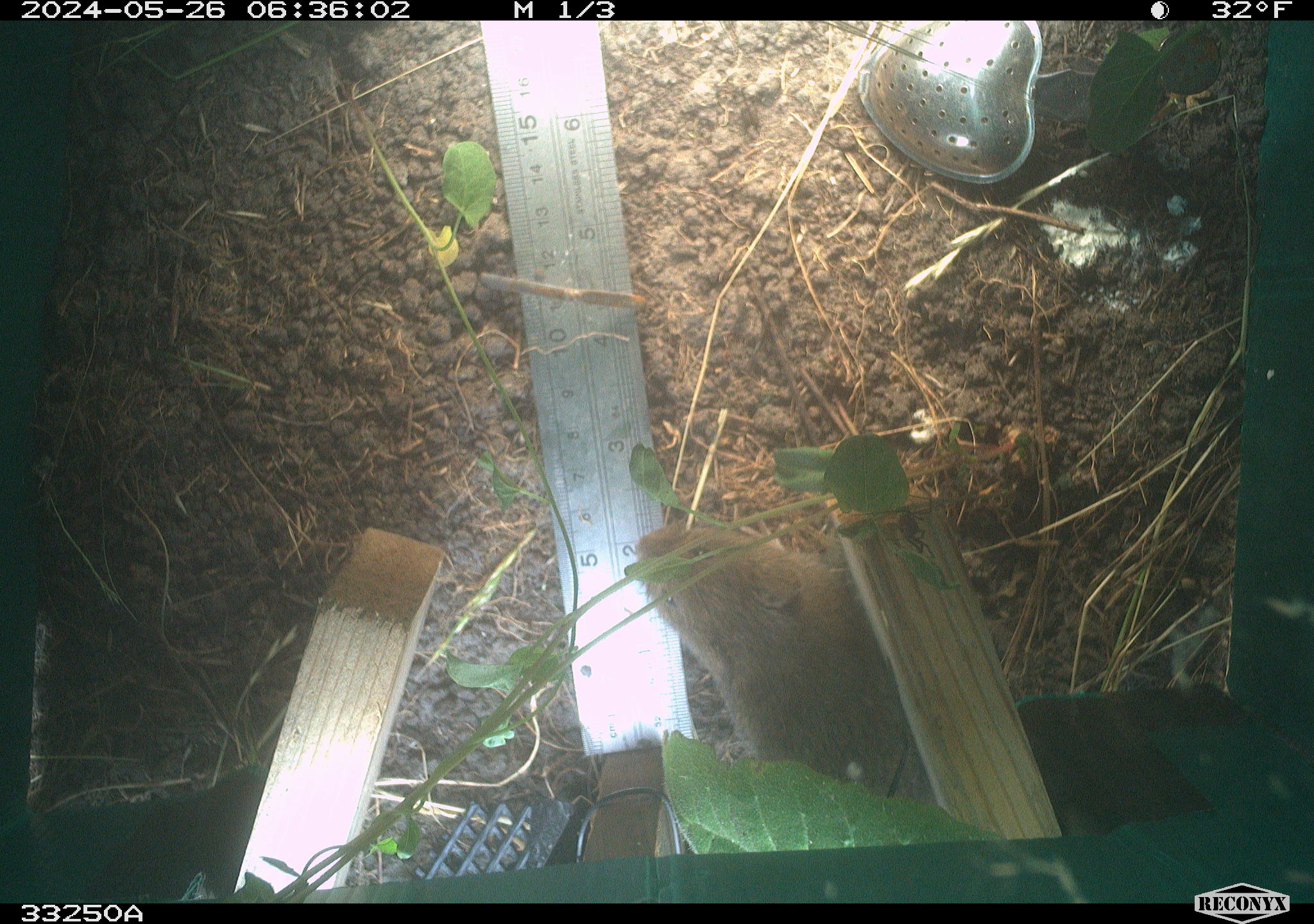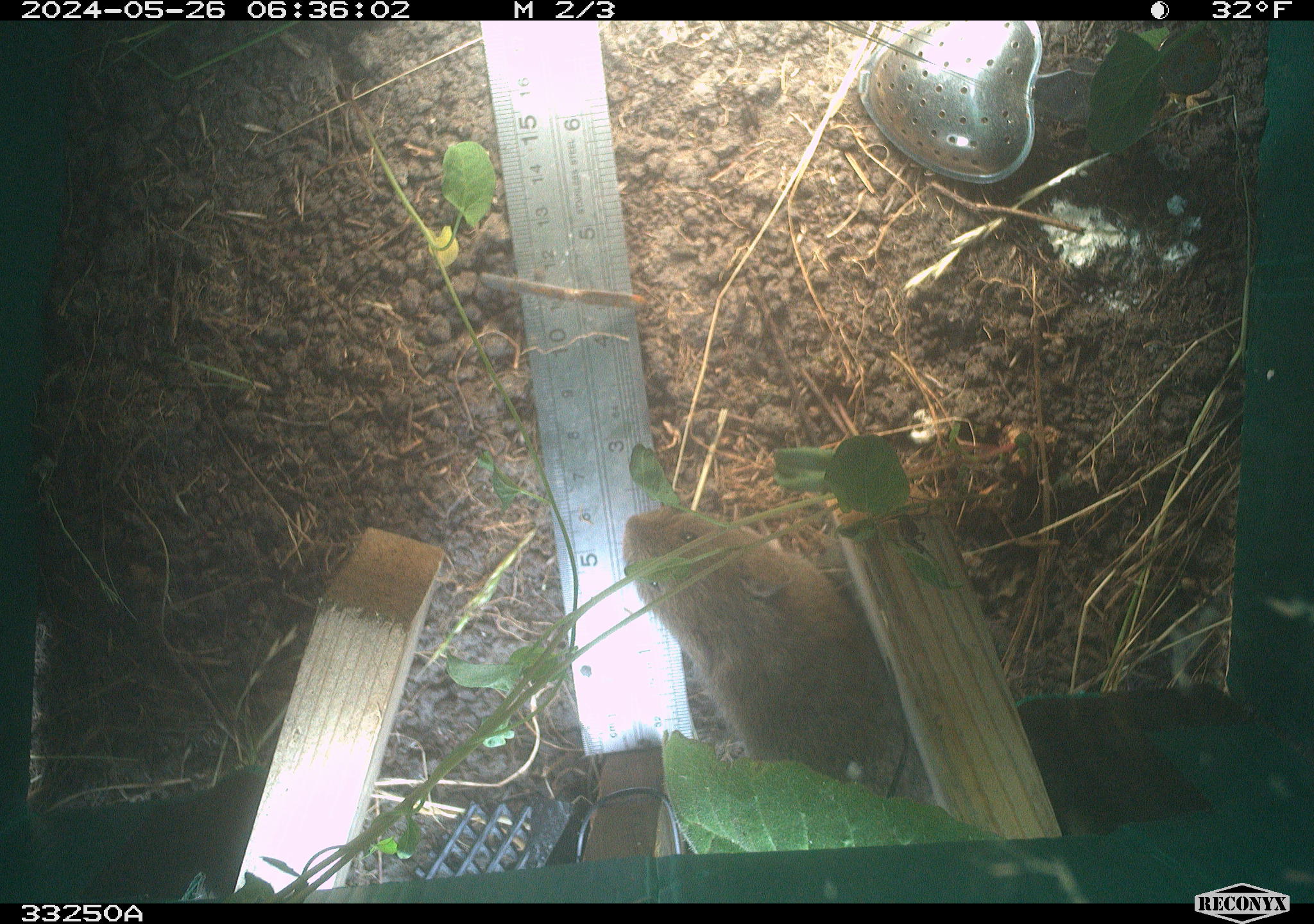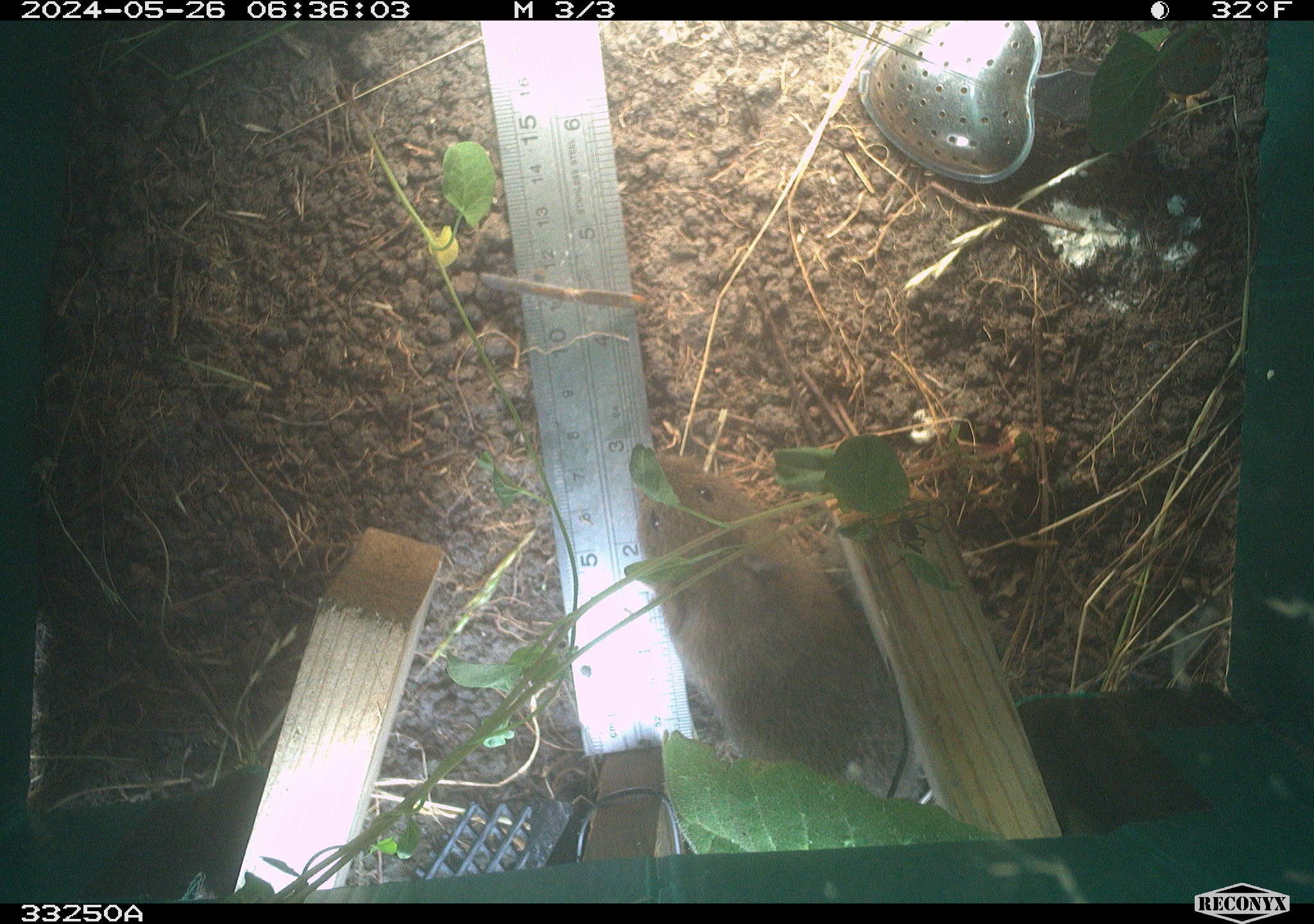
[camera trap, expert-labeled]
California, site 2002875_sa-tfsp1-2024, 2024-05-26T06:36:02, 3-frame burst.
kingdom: Animalia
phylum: Chordata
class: Mammalia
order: Rodentia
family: Cricetidae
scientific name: Arvicolinae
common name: voles, lemmings, and muskrats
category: arvicolinae subfamily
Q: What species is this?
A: Arvicolinae subfamily (voles, lemmings, and muskrats) (Arvicolinae).